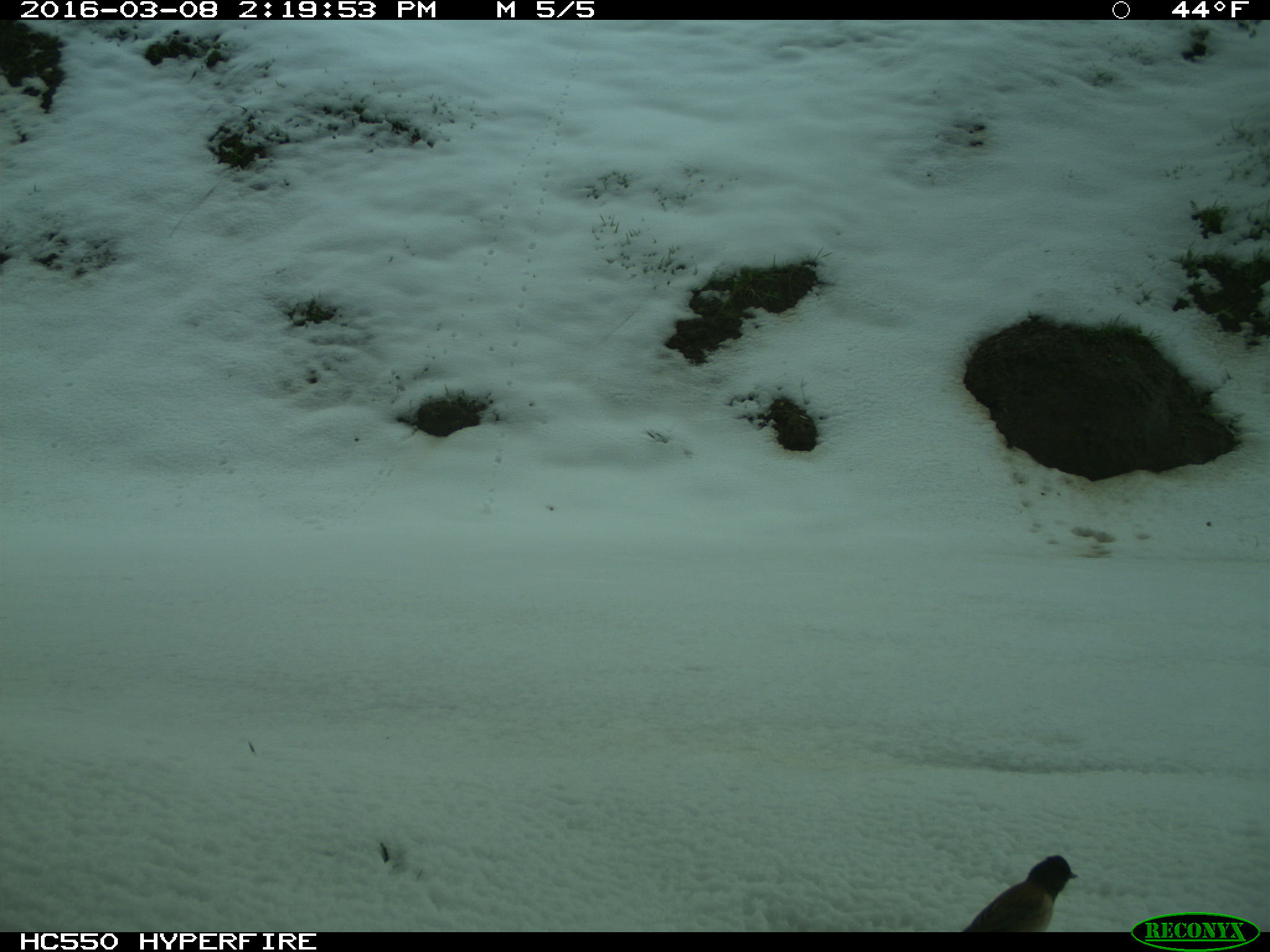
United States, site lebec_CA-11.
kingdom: Animalia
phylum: Chordata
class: Aves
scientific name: Aves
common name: birds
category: unidentified bird